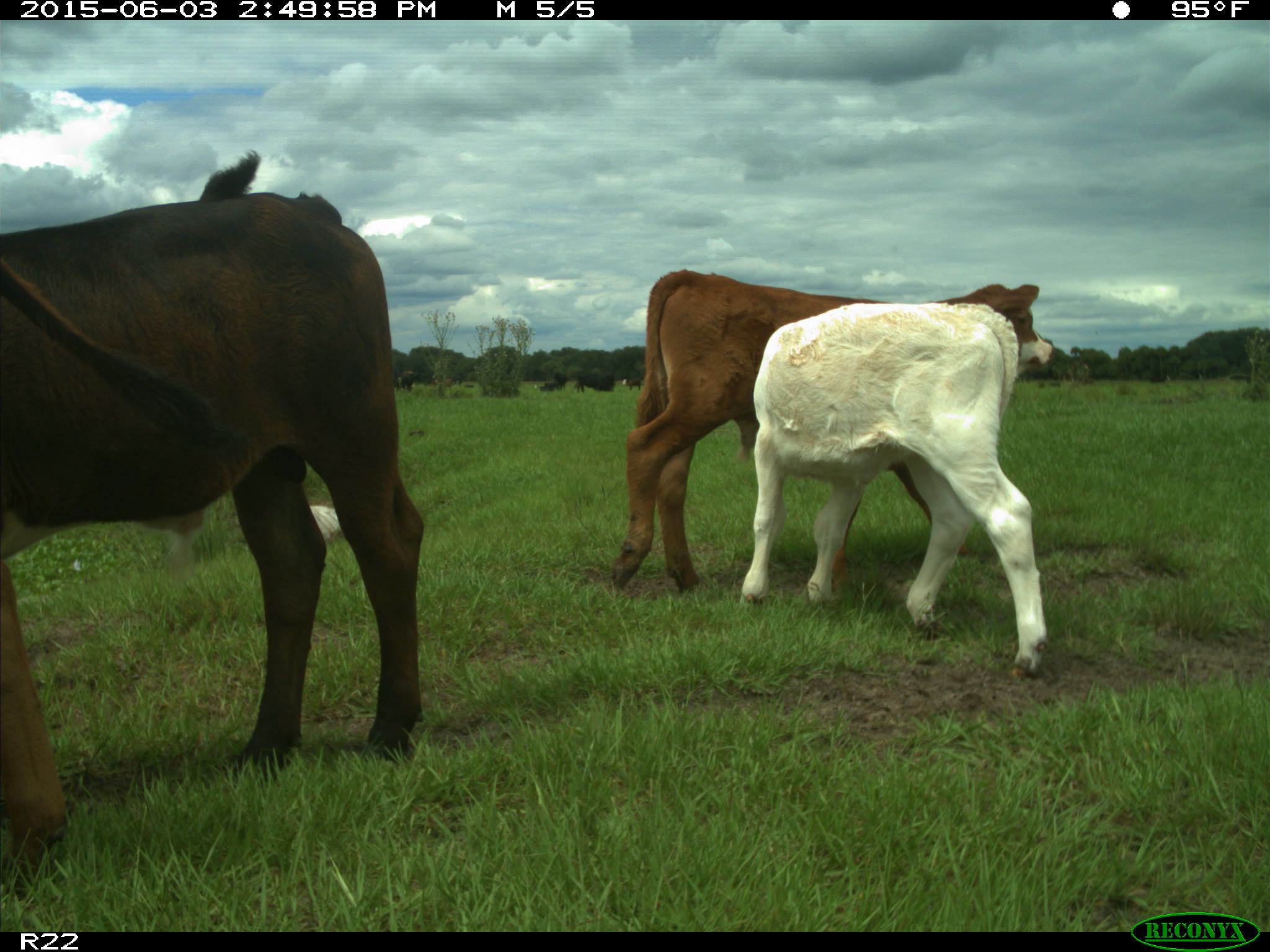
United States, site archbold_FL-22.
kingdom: Animalia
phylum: Chordata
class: Mammalia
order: Artiodactyla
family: Bovidae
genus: Bos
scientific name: Bos taurus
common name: domestic cow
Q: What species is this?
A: Bos taurus (domestic cow).